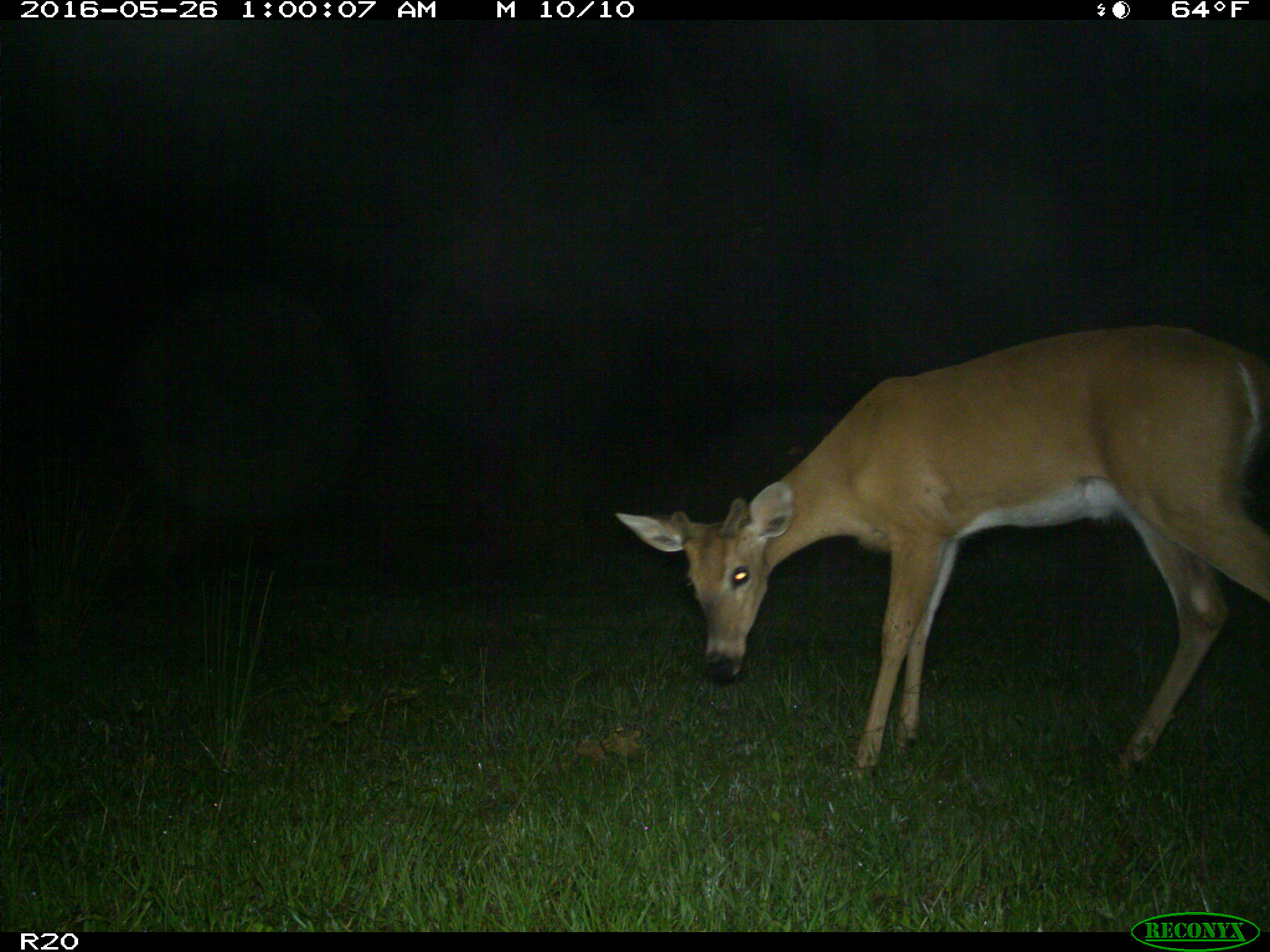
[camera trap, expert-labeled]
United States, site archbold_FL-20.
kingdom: Animalia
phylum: Chordata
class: Mammalia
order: Artiodactyla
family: Cervidae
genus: Odocoileus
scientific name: Odocoileus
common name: deer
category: unidentified deer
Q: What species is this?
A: Unidentified deer (deer) (Odocoileus).